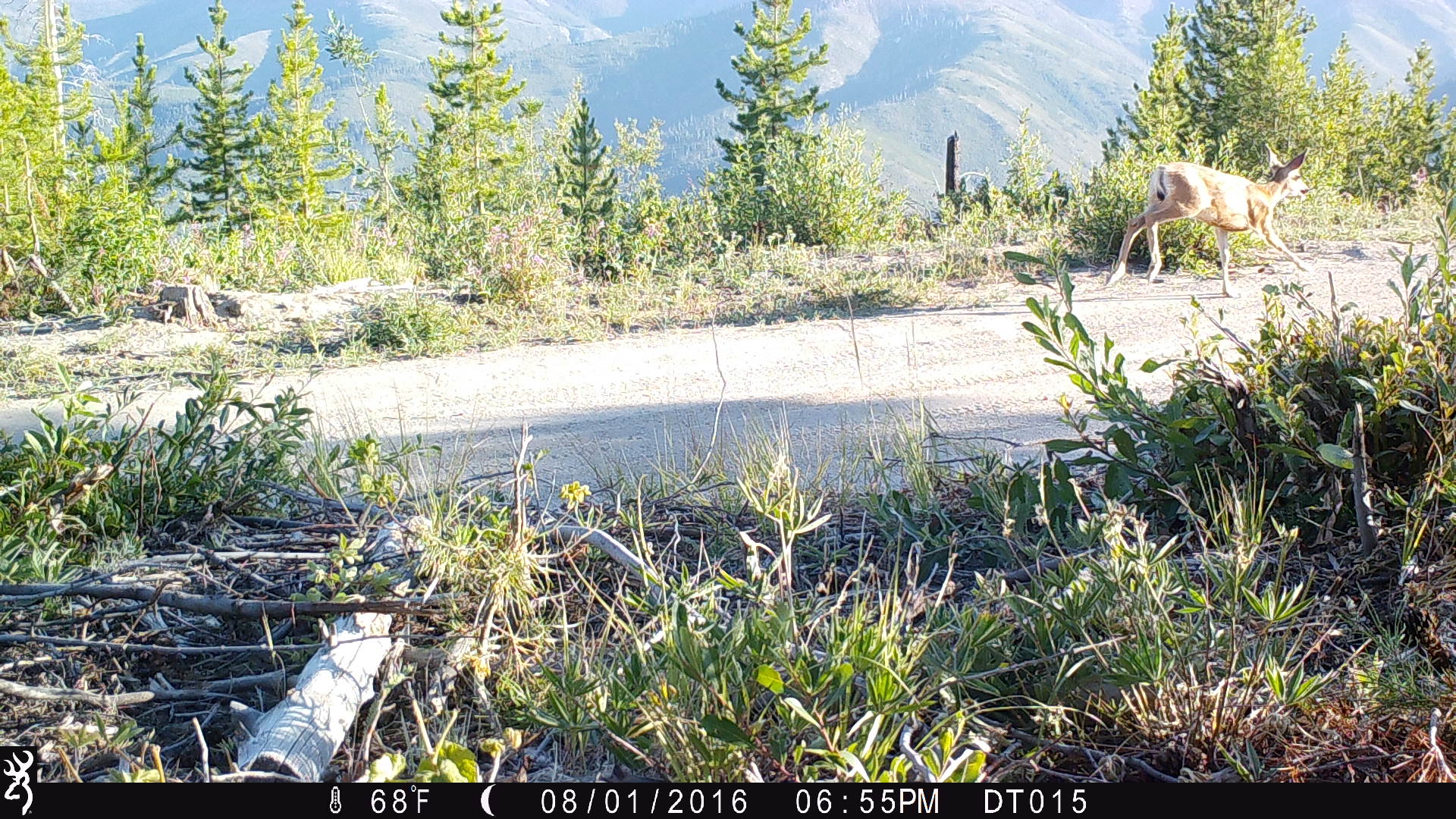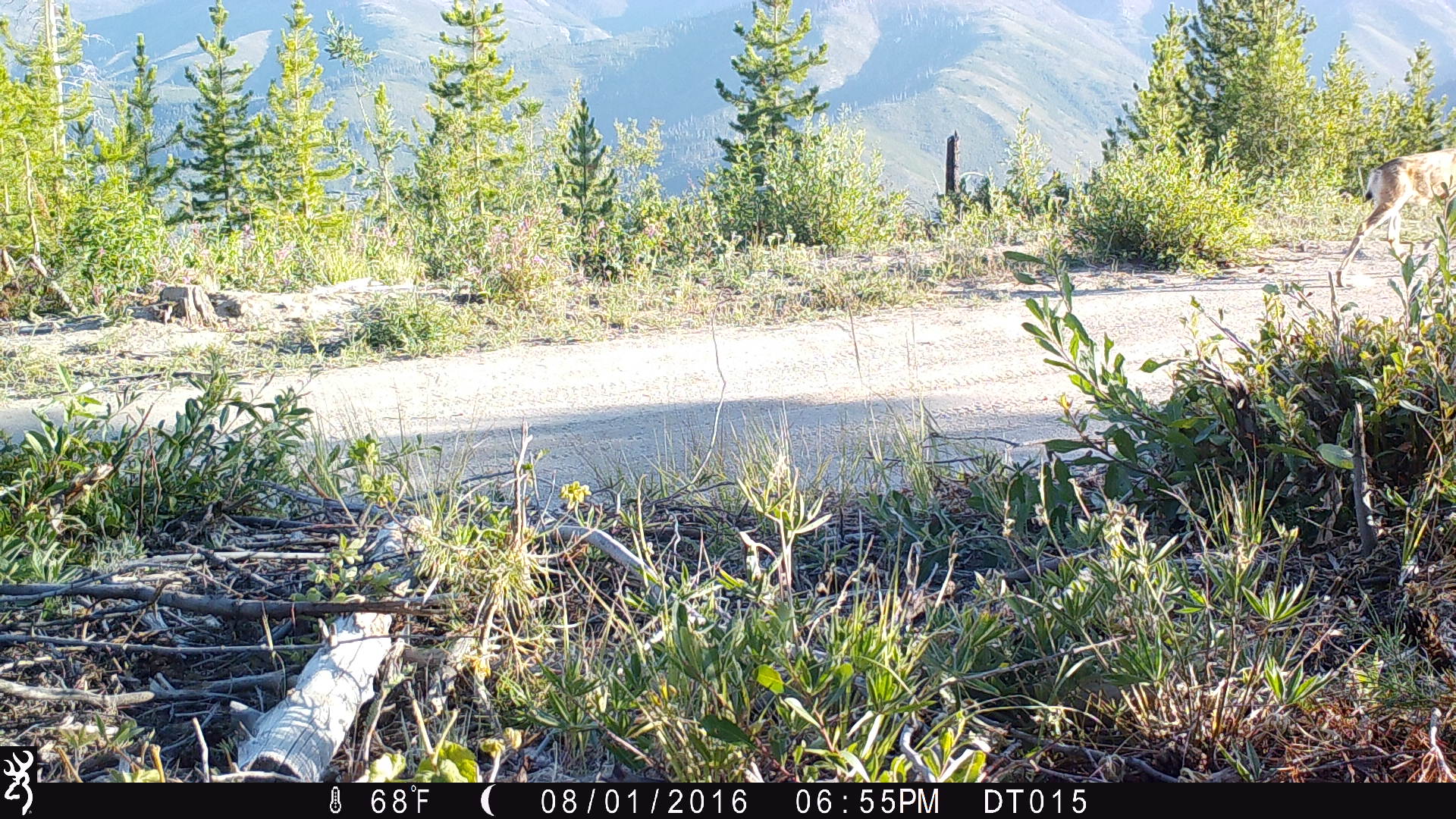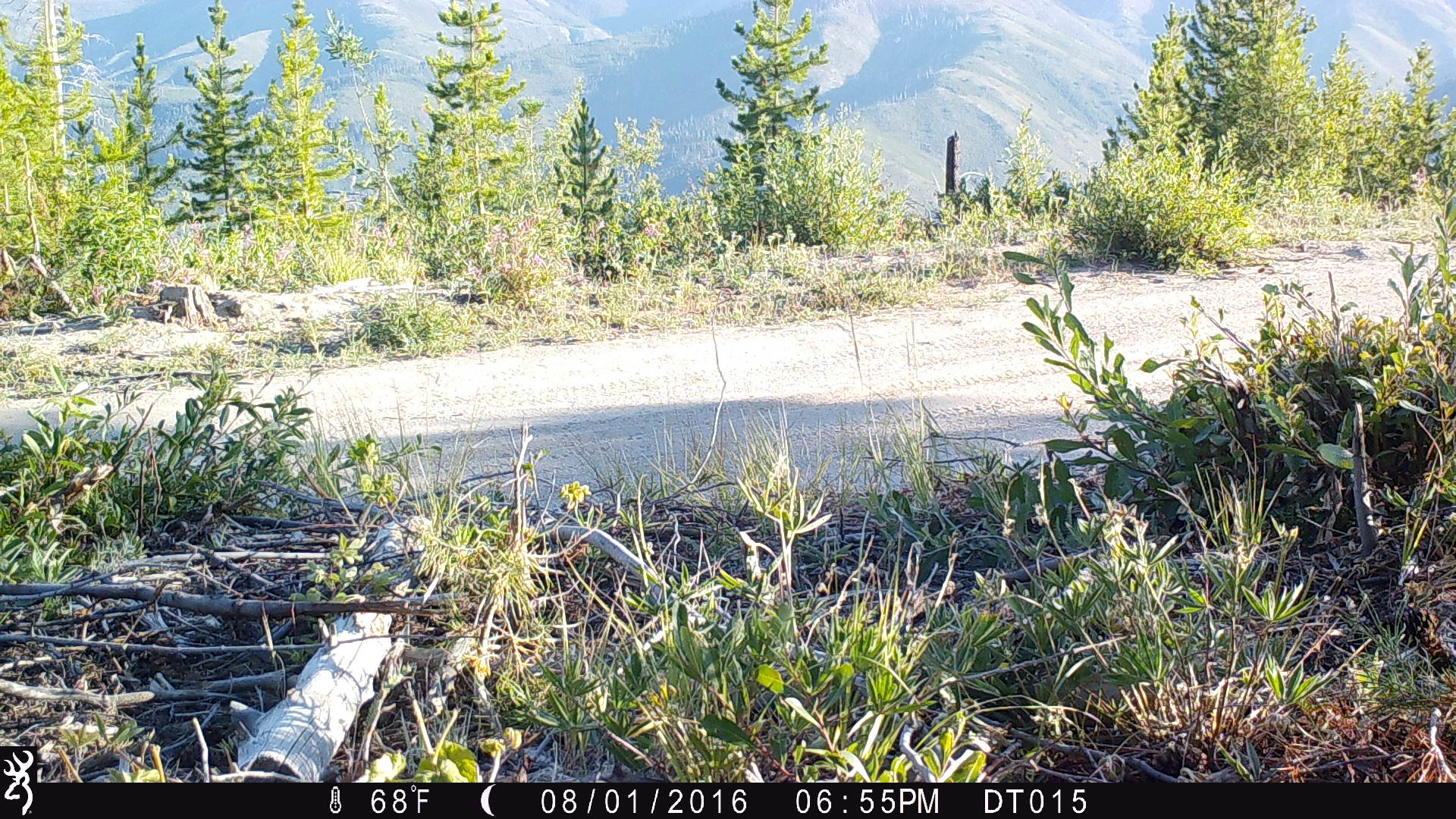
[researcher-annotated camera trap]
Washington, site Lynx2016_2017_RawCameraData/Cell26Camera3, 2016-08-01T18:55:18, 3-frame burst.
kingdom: Animalia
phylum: Chordata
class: Mammalia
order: Artiodactyla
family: Cervidae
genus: Odocoileus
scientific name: Odocoileus hemionus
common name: mule deer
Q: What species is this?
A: Odocoileus hemionus (mule deer).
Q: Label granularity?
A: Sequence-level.